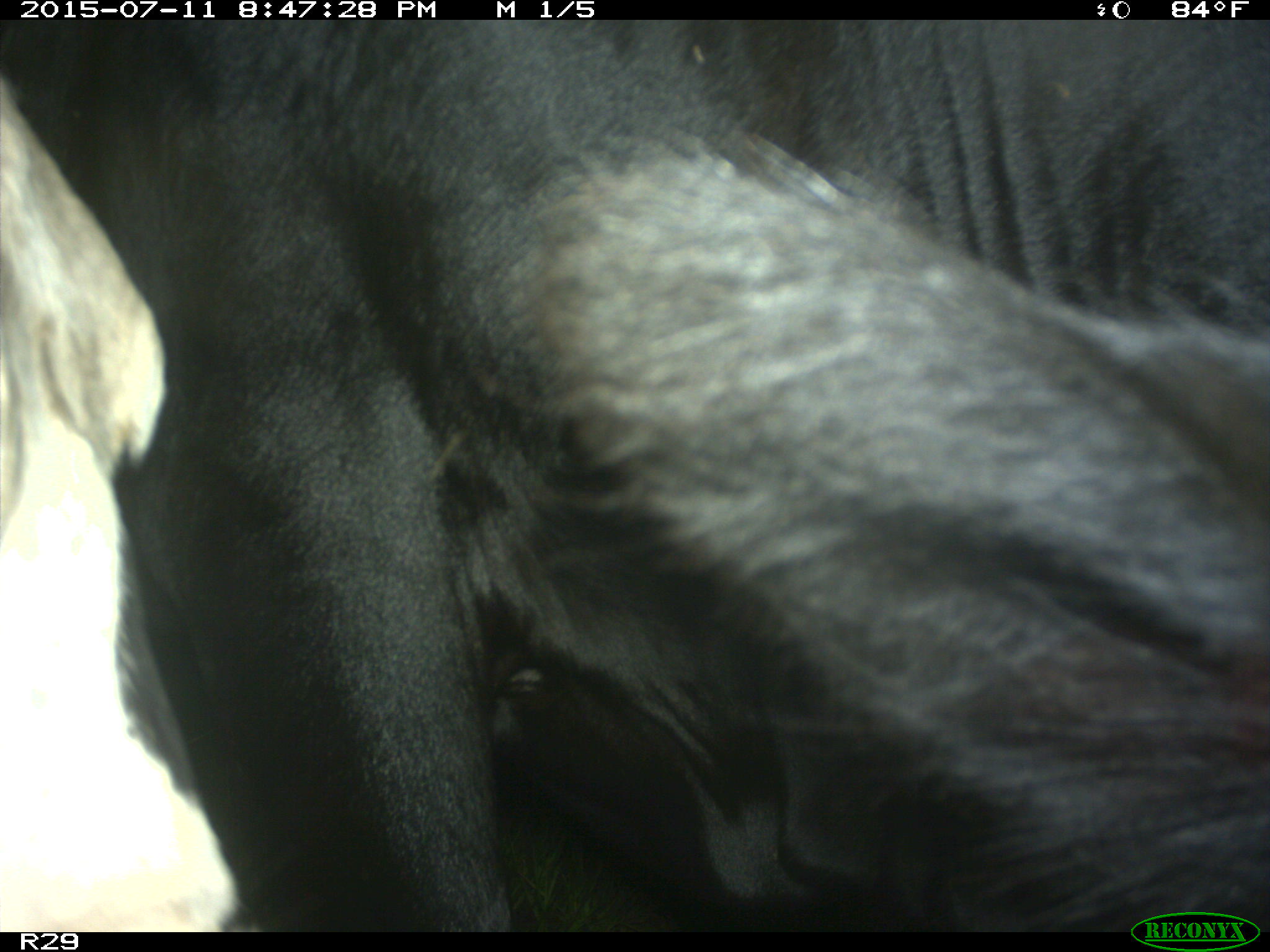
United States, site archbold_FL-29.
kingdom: Animalia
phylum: Chordata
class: Mammalia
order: Artiodactyla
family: Bovidae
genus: Bos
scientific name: Bos taurus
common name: domestic cow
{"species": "Bos taurus (domestic cow)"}